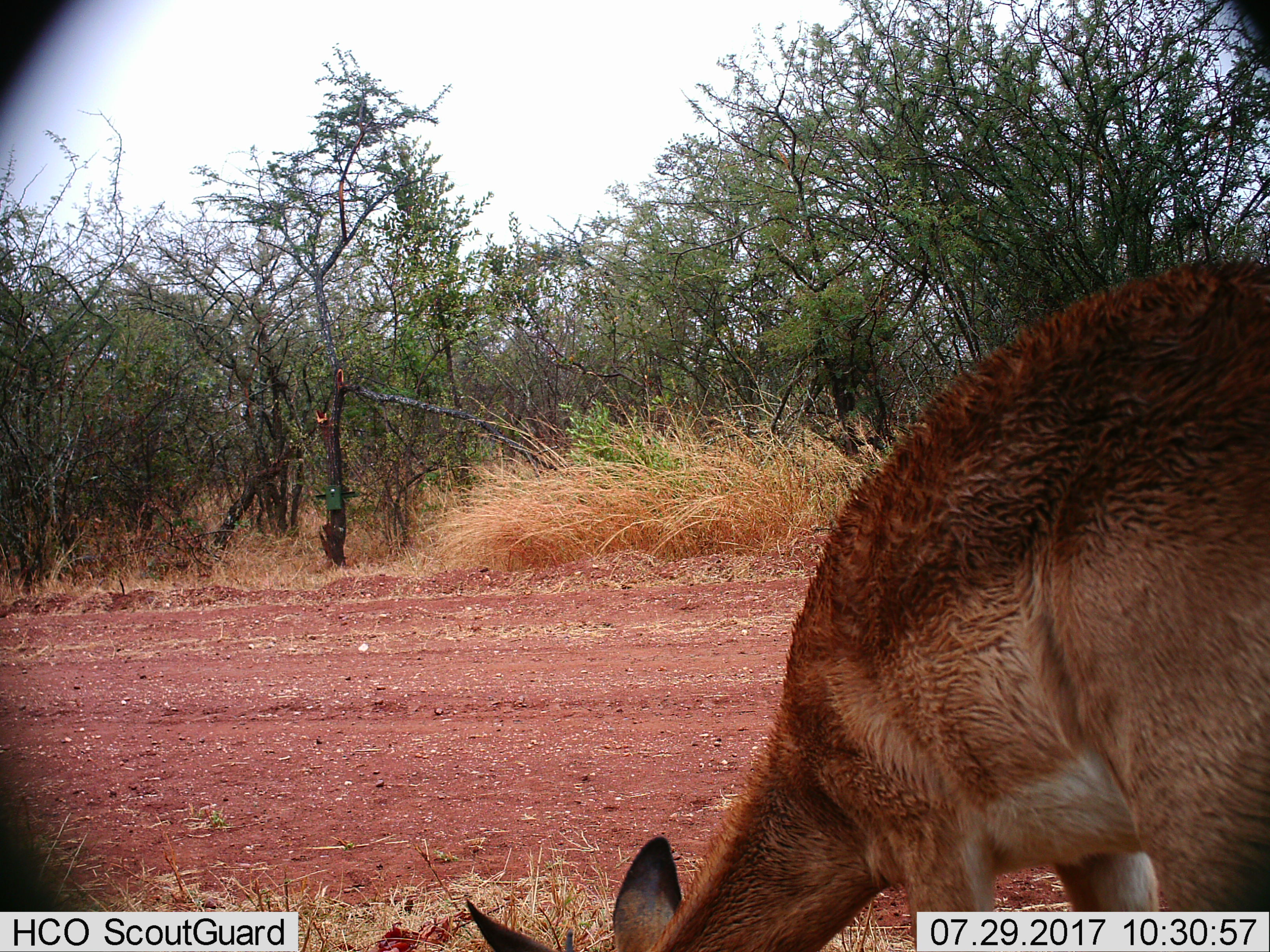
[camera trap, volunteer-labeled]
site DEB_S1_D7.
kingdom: Animalia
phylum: Chordata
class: Mammalia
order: Artiodactyla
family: Bovidae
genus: Aepyceros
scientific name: Aepyceros melampus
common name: impala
Impala (Aepyceros melampus), count 1. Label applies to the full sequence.